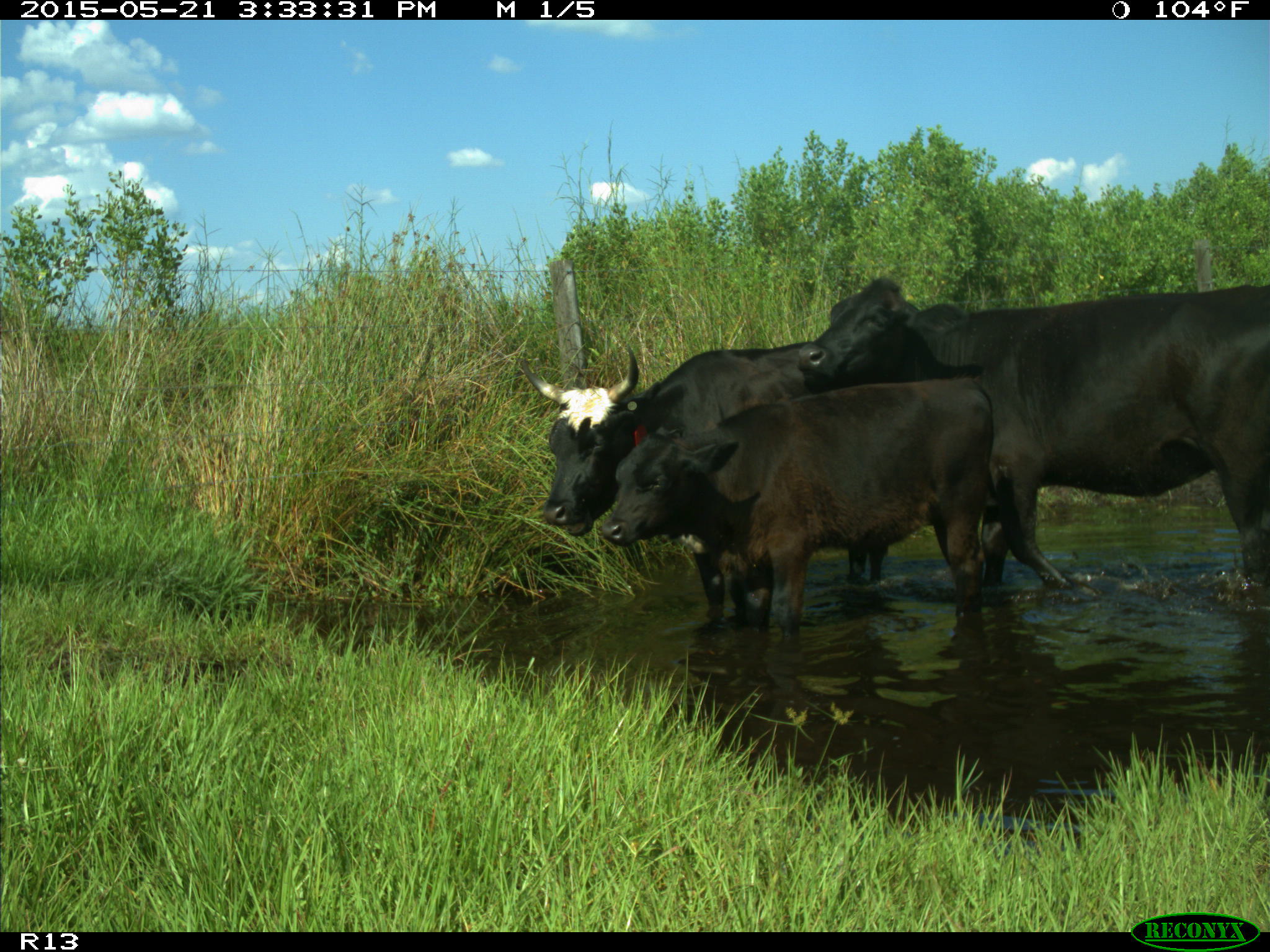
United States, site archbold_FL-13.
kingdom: Animalia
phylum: Chordata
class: Mammalia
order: Artiodactyla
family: Bovidae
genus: Bos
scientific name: Bos taurus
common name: domestic cow